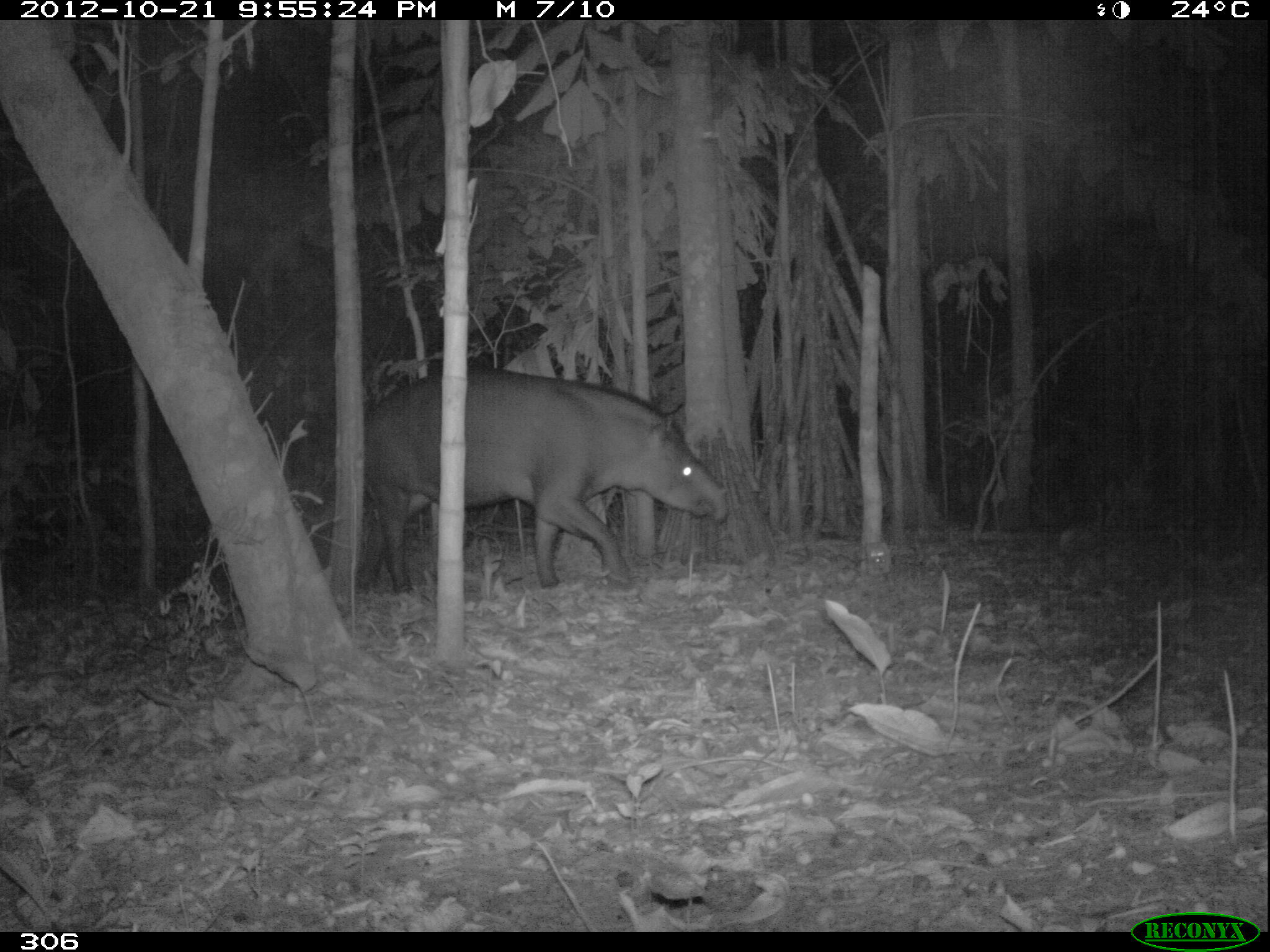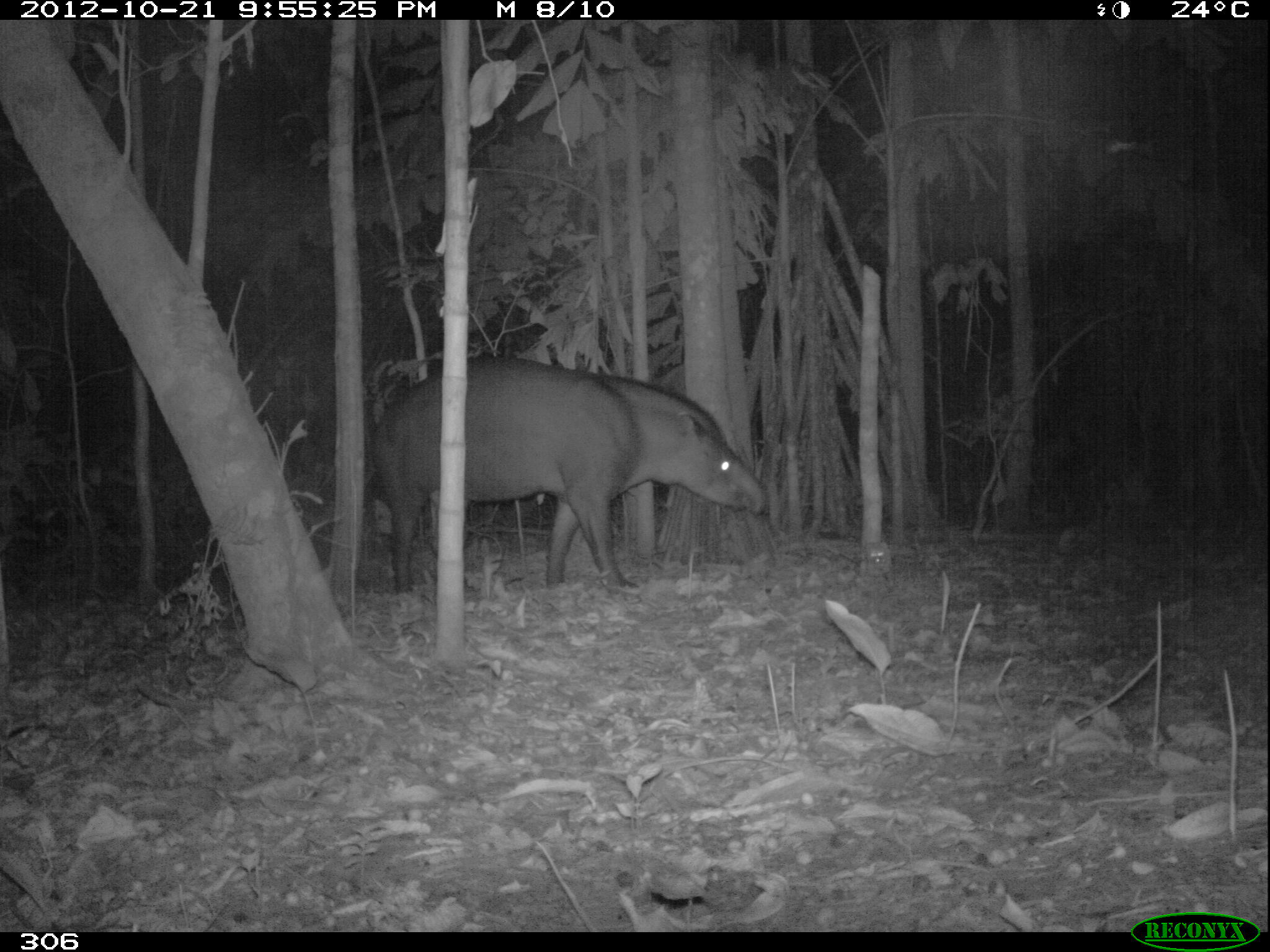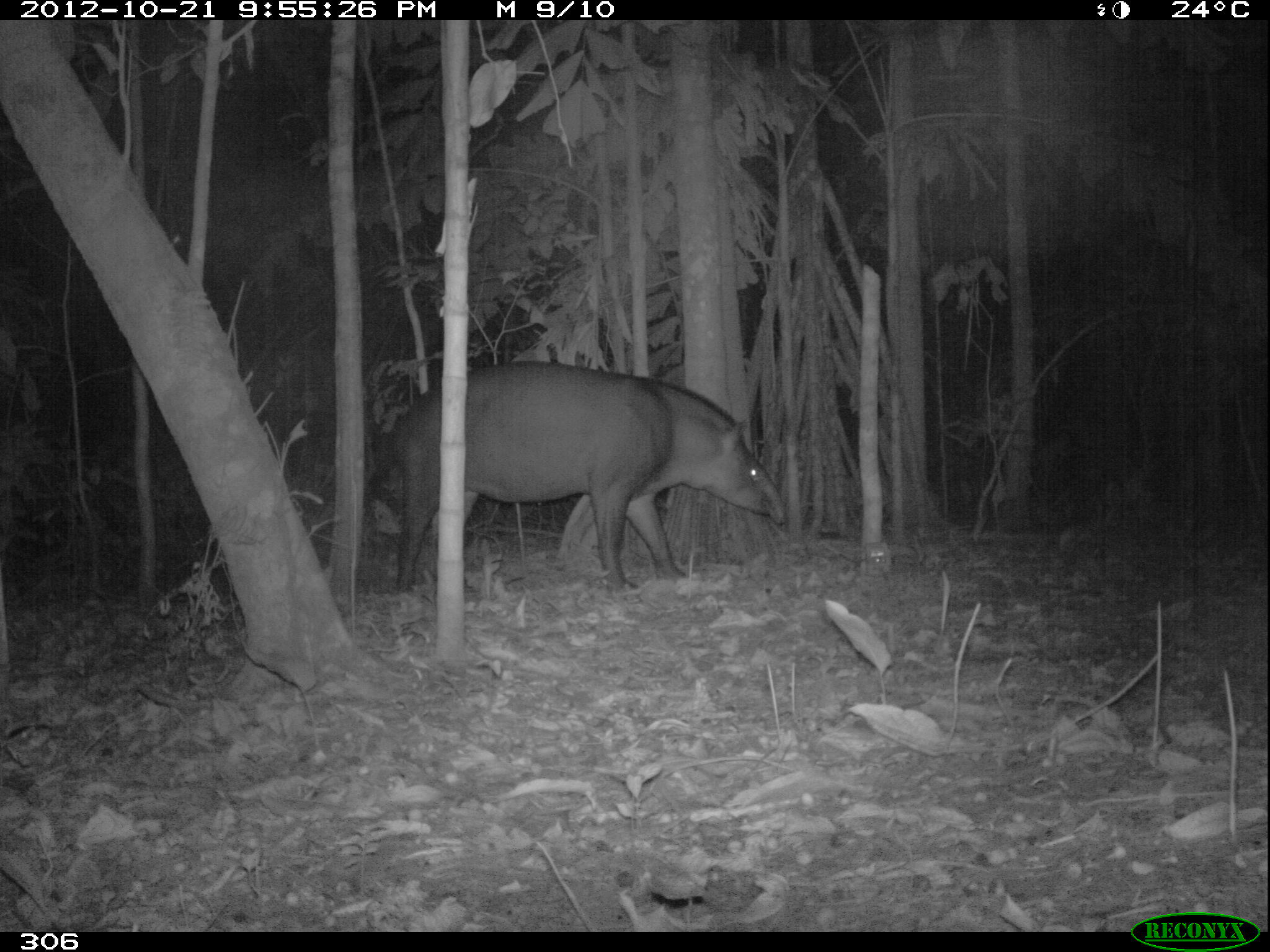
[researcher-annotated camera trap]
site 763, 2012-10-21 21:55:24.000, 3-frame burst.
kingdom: Animalia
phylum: Chordata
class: Mammalia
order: Perissodactyla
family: Tapiridae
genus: Tapirus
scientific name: Tapirus terrestris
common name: south american tapir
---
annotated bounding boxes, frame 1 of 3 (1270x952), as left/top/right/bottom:
tapirus terrestris: 363/369/725/595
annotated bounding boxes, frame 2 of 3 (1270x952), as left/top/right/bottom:
tapirus terrestris: 372/357/767/594